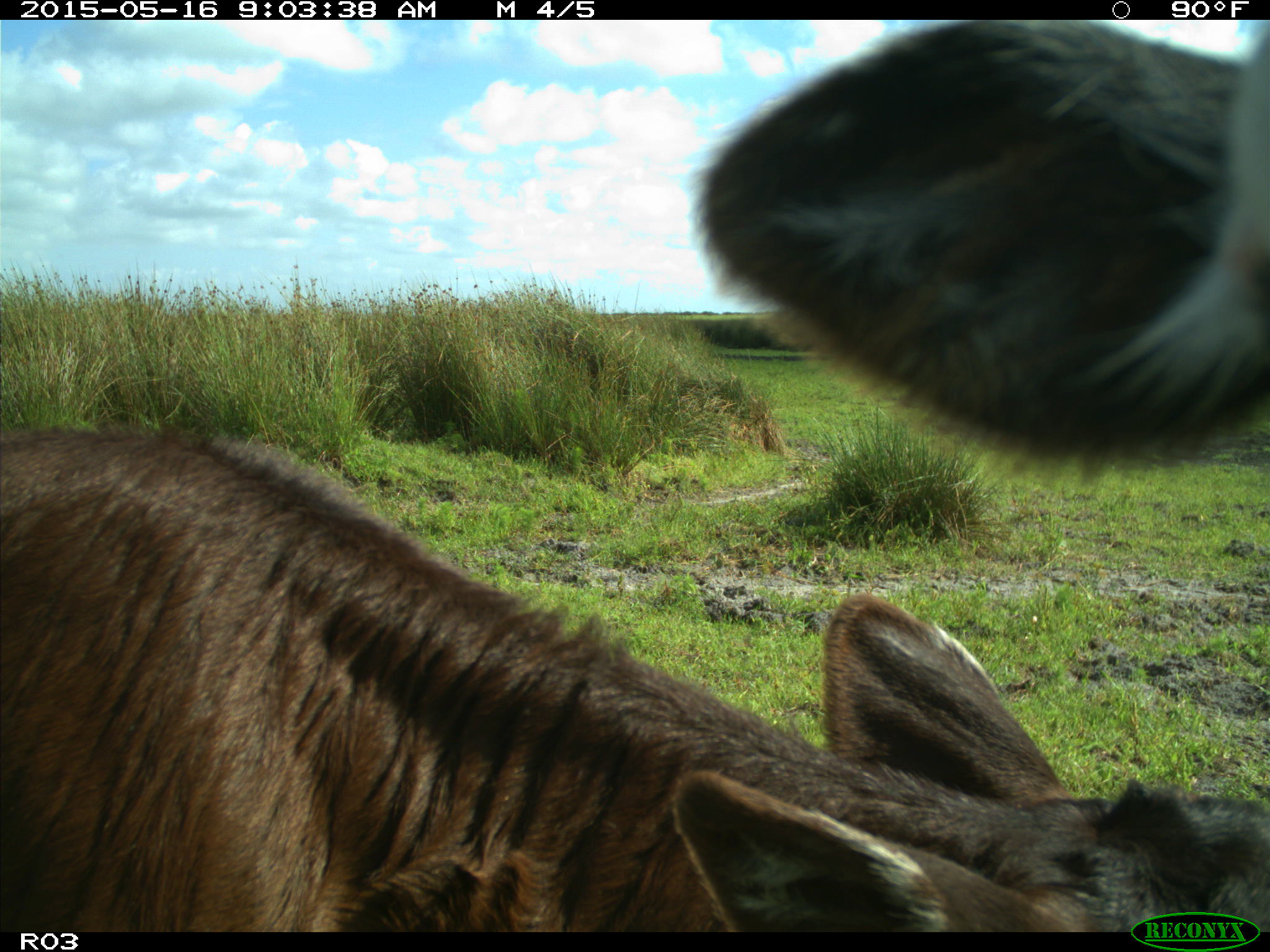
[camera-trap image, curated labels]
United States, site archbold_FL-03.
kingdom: Animalia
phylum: Chordata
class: Mammalia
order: Artiodactyla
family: Bovidae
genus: Bos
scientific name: Bos taurus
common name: domestic cow